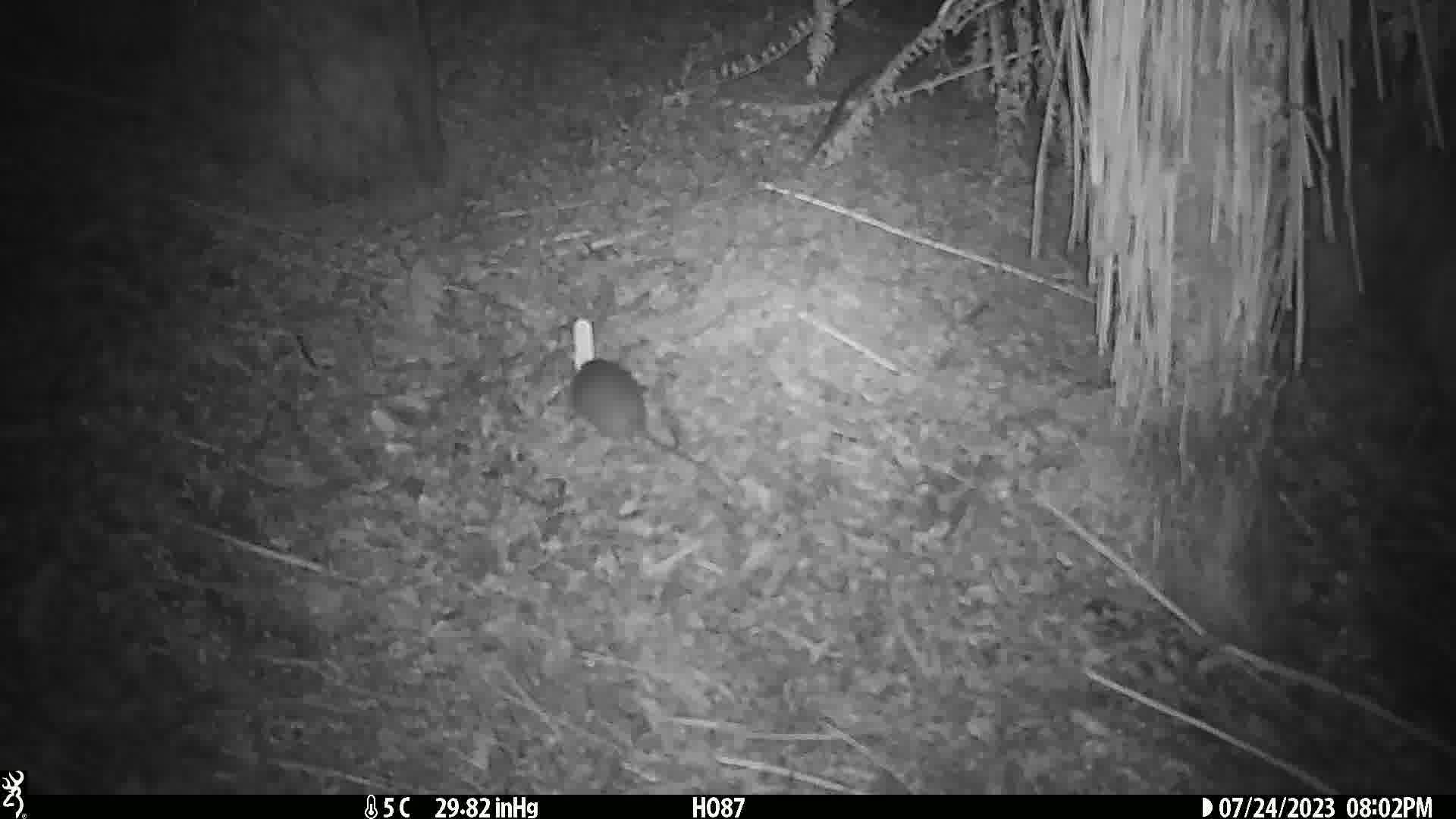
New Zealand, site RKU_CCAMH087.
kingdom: Animalia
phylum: Chordata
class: Mammalia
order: Rodentia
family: Muridae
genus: Rattus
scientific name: Rattus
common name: rat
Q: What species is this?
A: Rat (Rattus).